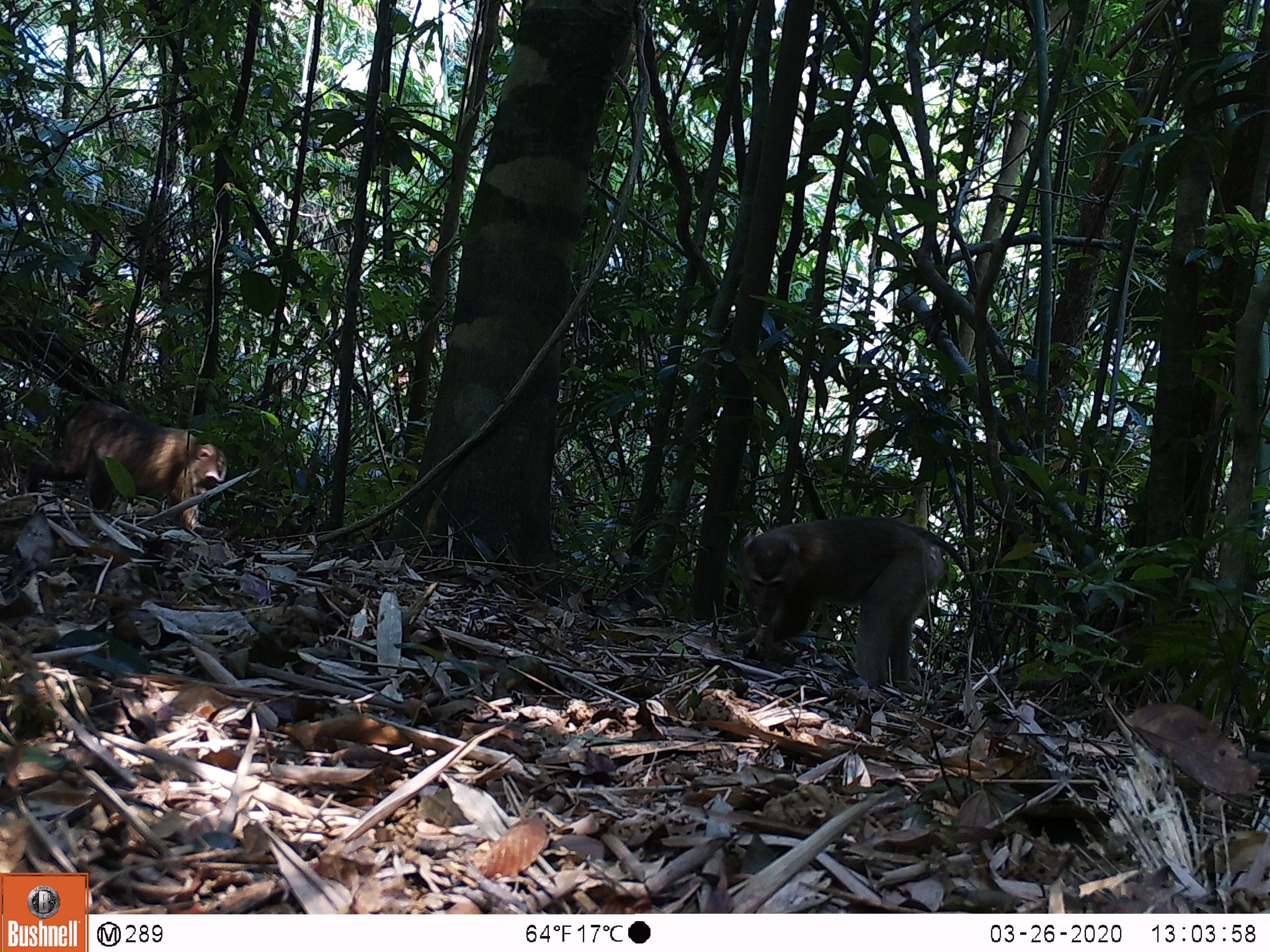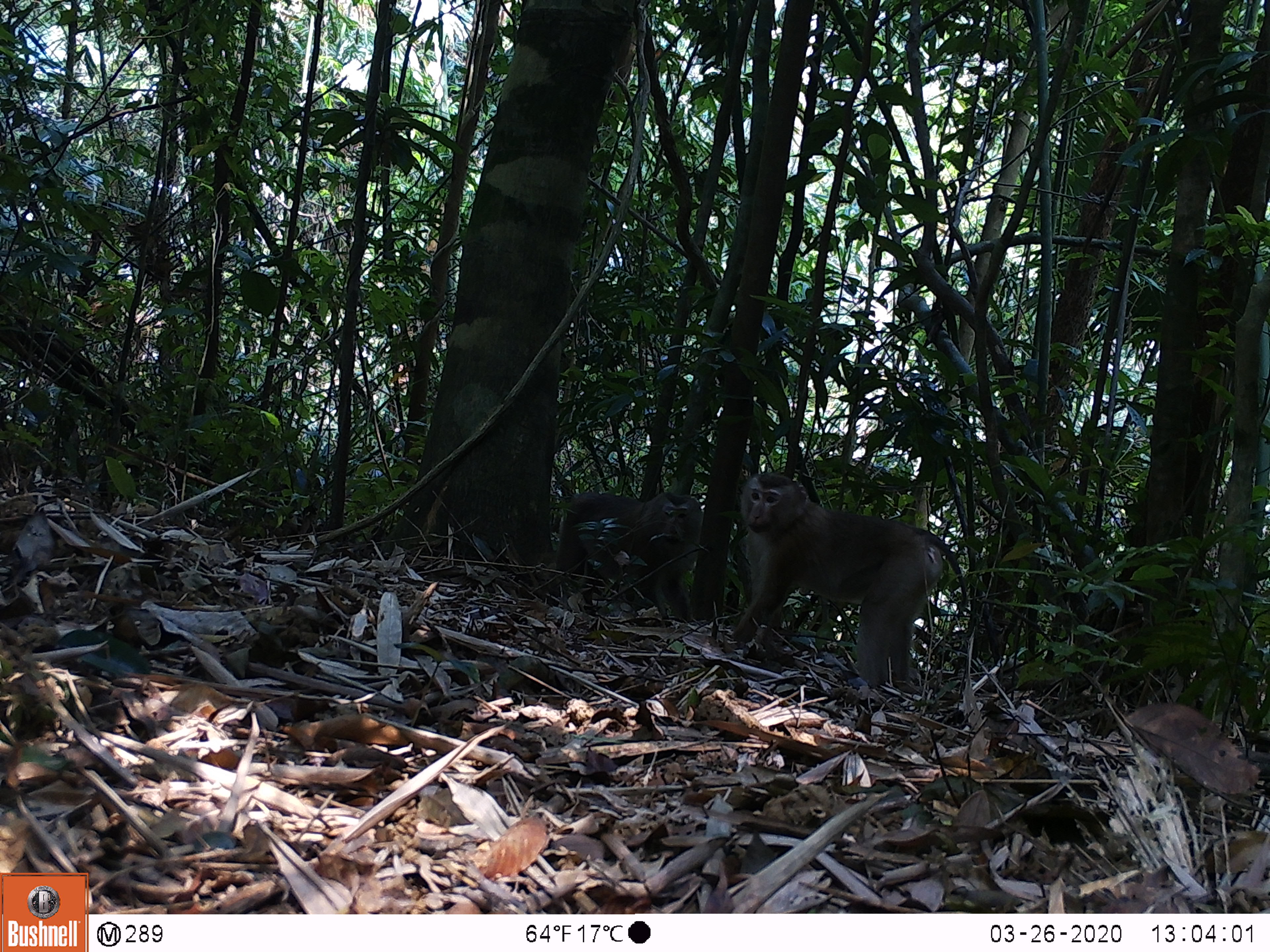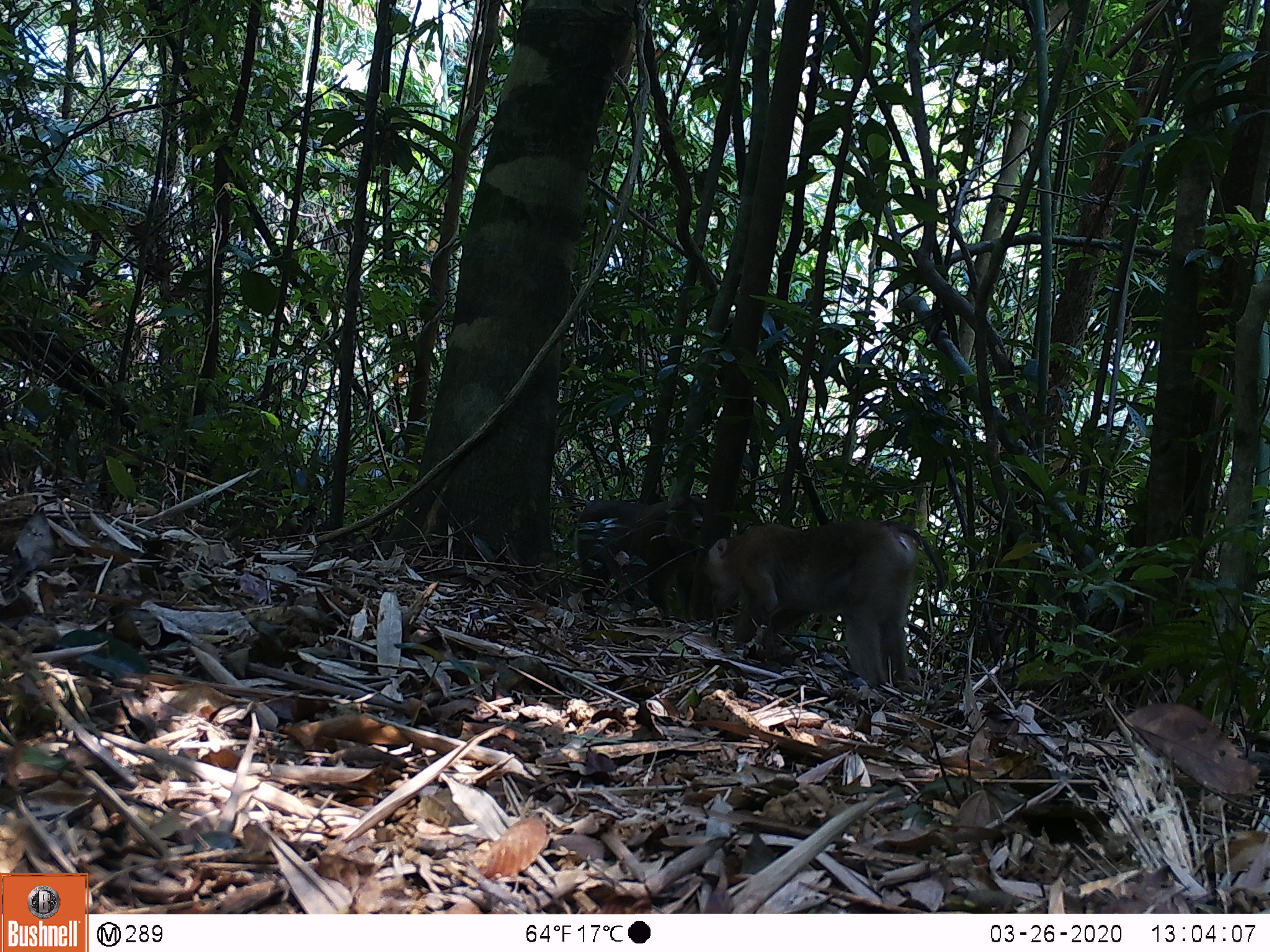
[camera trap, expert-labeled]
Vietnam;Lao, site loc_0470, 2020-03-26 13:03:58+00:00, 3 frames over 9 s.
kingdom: Animalia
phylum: Chordata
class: Mammalia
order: Primates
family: Cercopithecidae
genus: Macaca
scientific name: Macaca nemestrina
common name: pig-tailed macaque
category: pig tailed macaque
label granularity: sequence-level